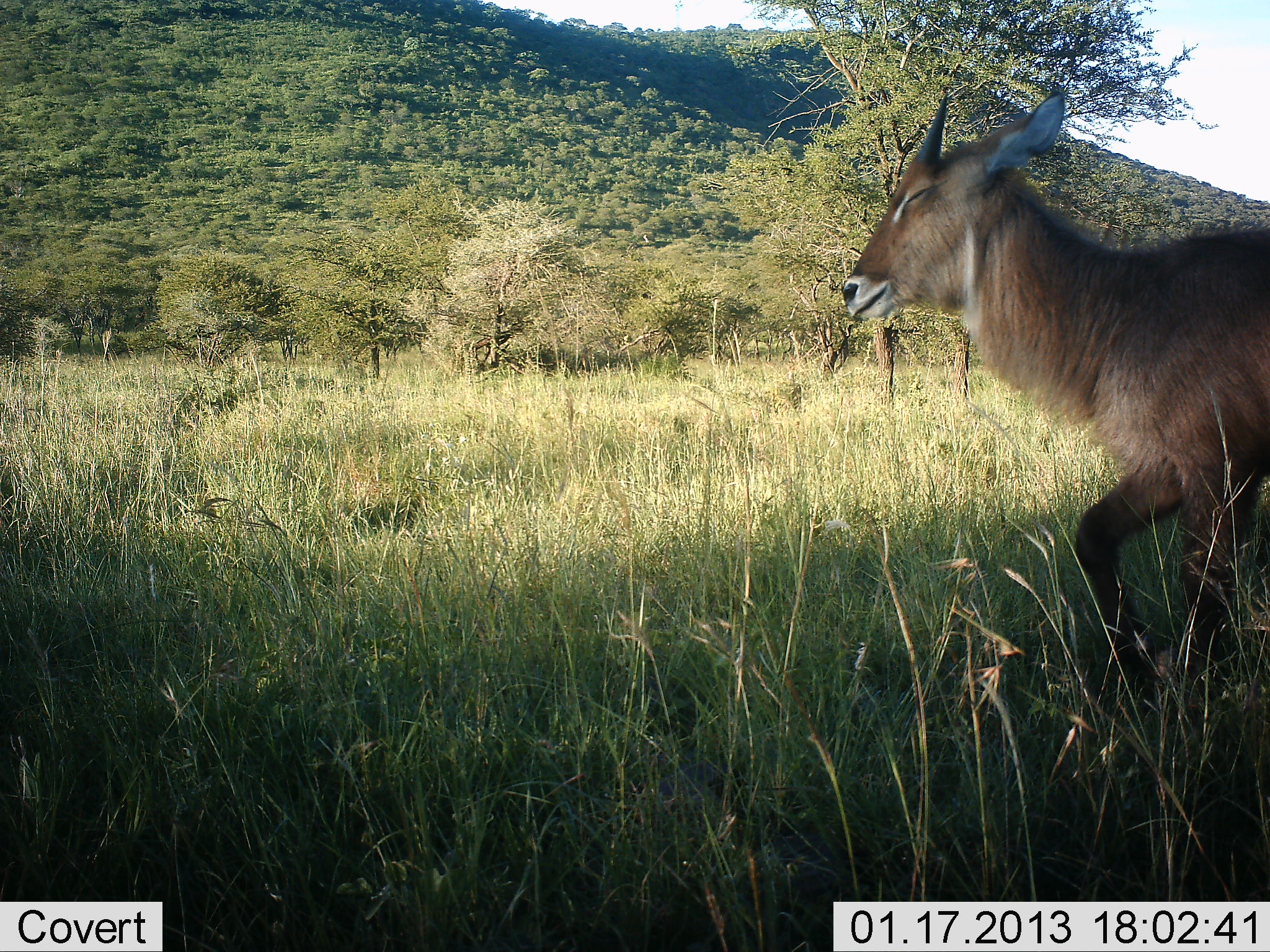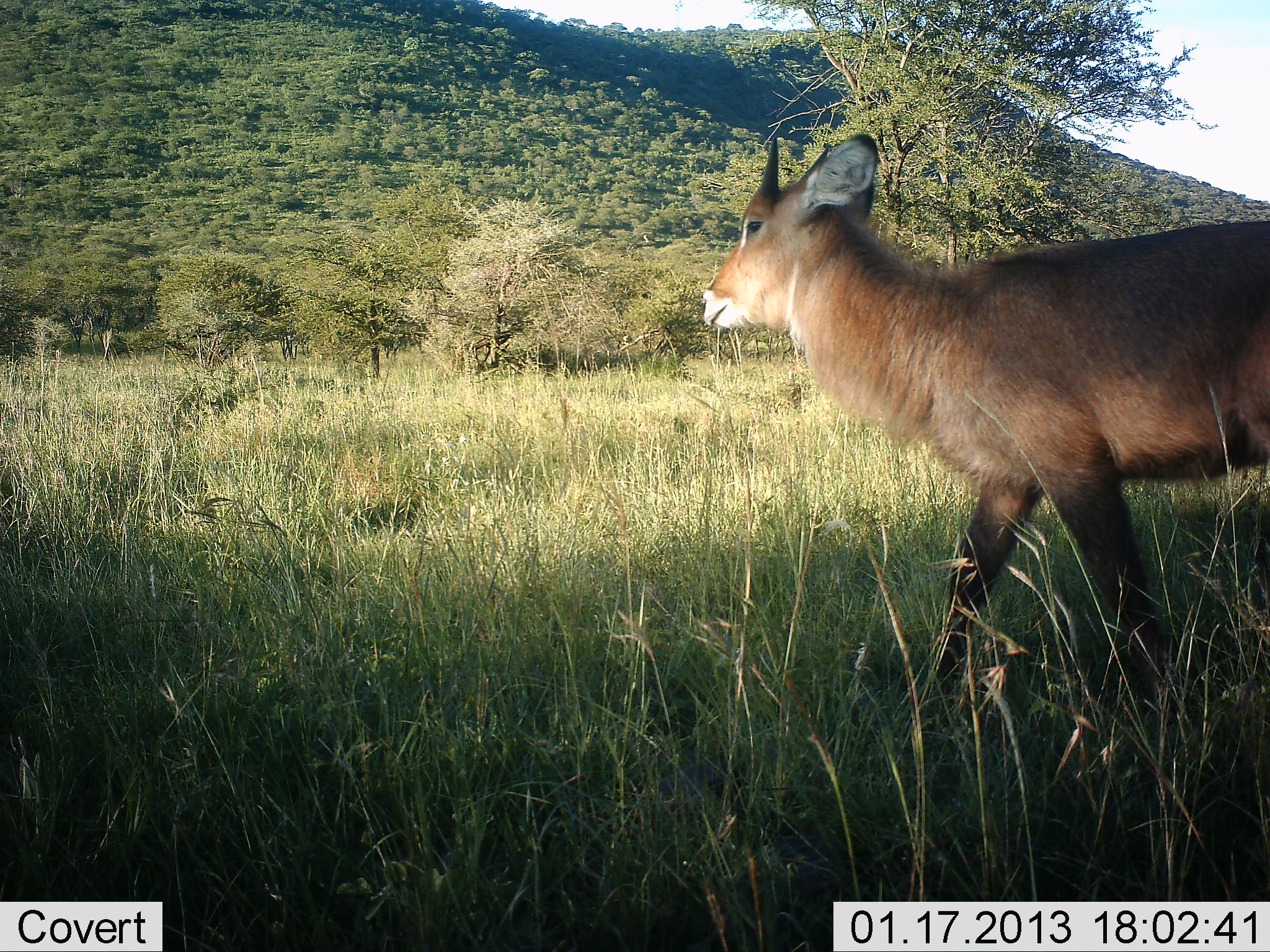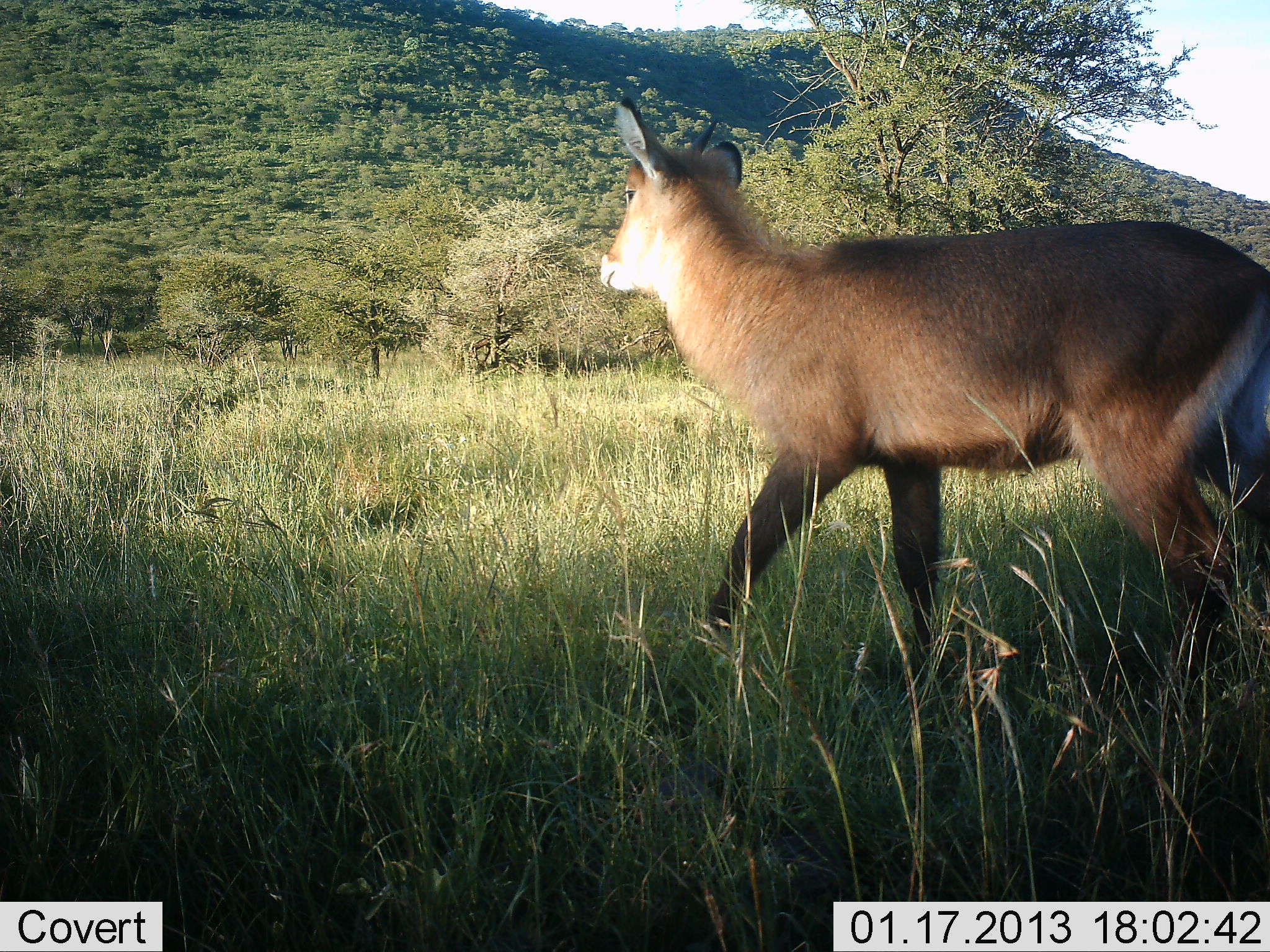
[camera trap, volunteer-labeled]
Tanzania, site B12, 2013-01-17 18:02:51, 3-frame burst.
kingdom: Animalia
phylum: Chordata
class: Mammalia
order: Artiodactyla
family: Bovidae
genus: Kobus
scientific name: Kobus ellipsiprymnus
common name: waterbuck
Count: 1.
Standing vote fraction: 6%.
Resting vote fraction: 0%.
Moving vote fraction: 100%.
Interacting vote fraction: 0%.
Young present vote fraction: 33%.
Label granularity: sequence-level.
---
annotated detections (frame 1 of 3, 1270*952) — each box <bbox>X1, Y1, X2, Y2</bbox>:
animal: <bbox>839, 84, 1270, 722</bbox>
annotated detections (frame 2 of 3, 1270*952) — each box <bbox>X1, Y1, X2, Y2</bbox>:
animal: <bbox>701, 131, 1269, 723</bbox>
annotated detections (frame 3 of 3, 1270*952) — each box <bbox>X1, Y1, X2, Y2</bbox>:
animal: <bbox>599, 97, 1267, 723</bbox>